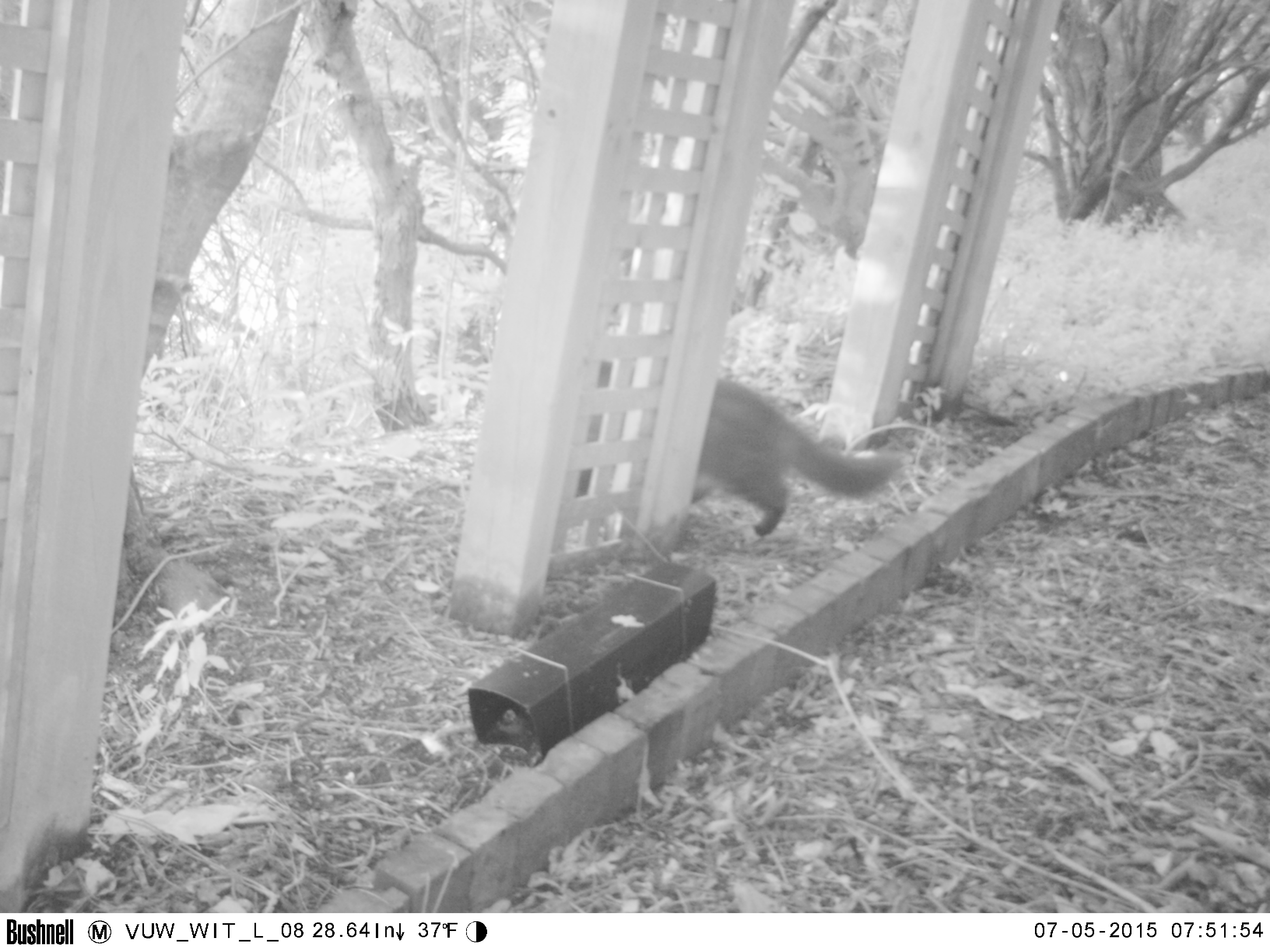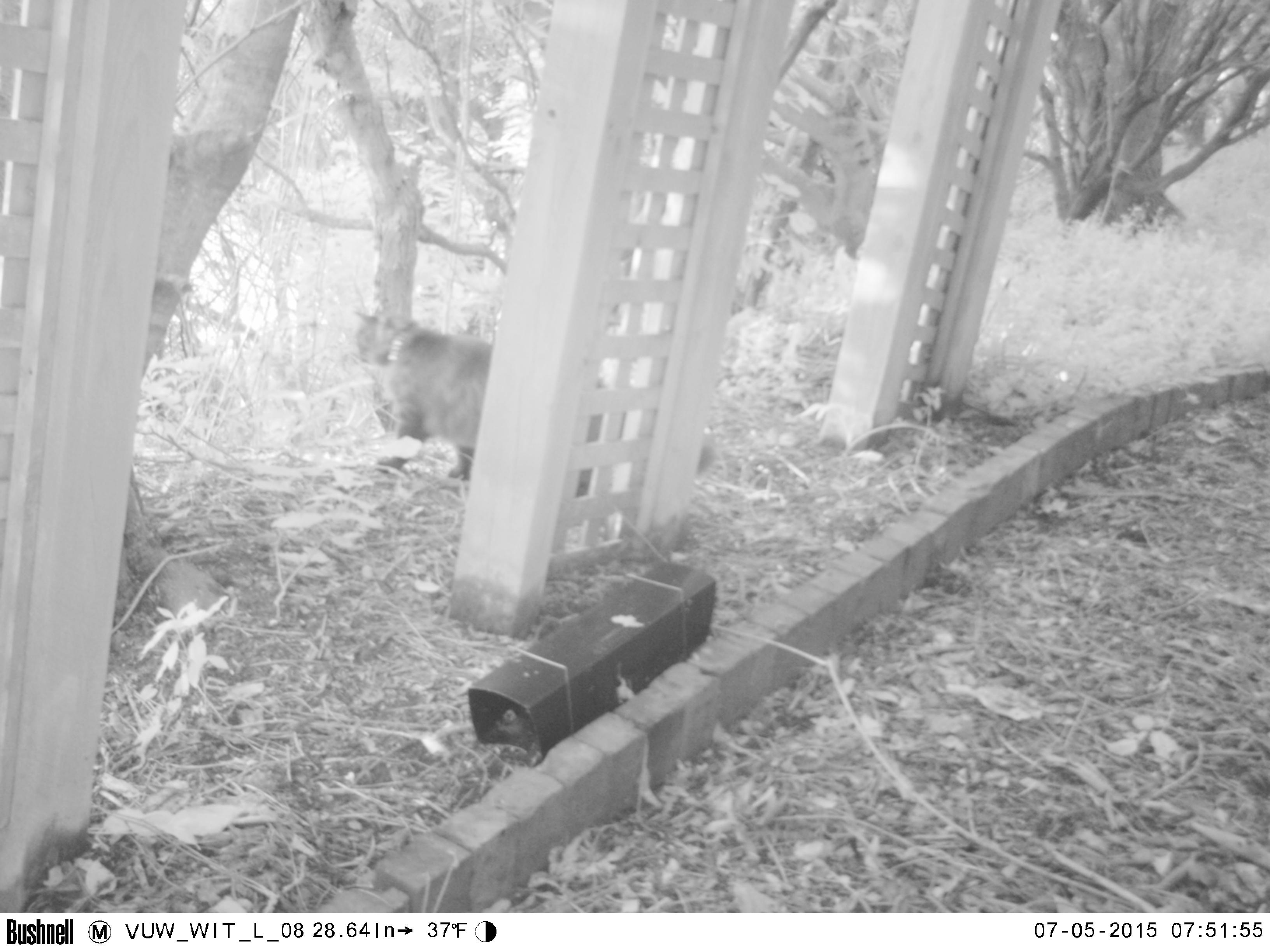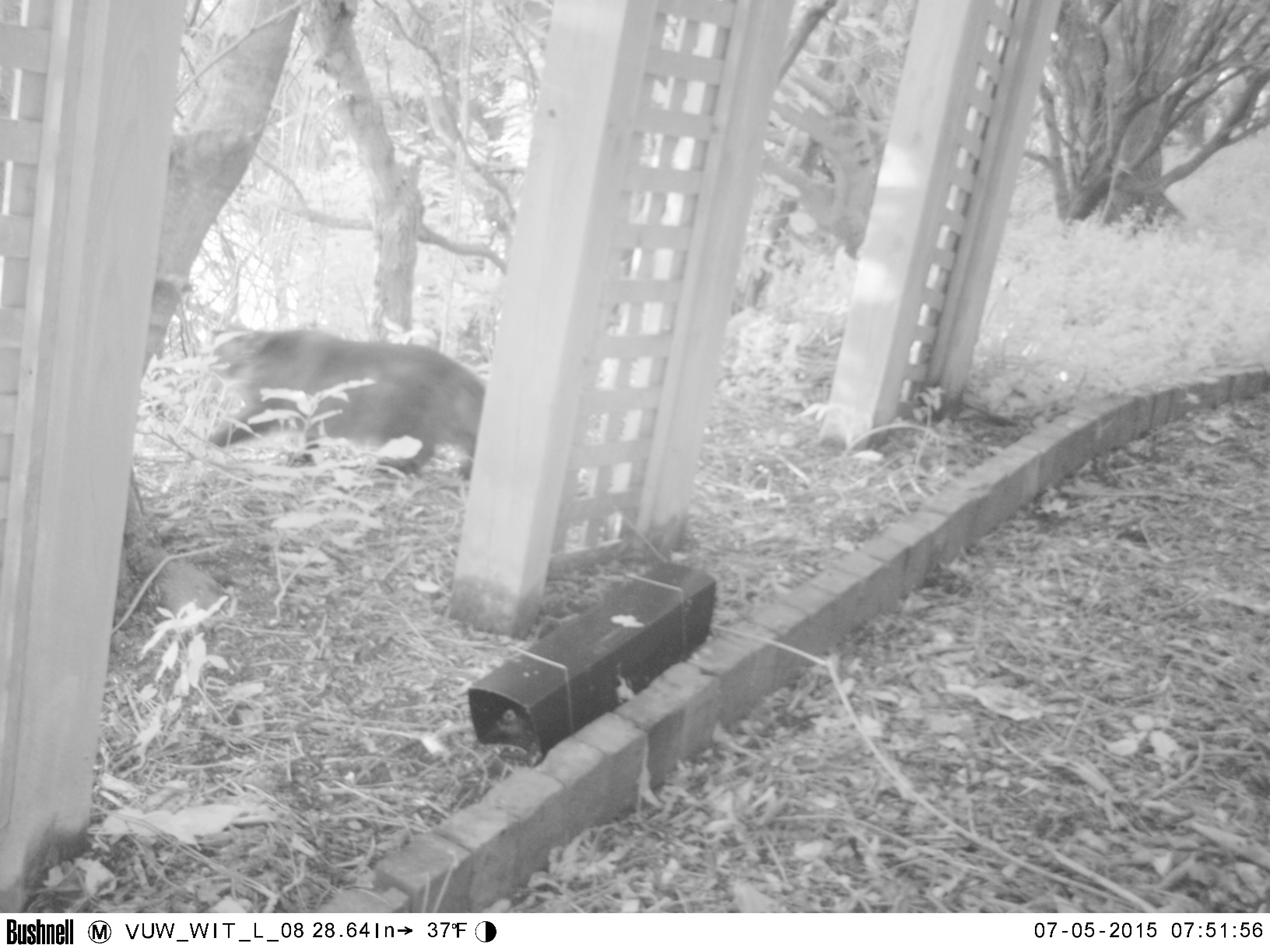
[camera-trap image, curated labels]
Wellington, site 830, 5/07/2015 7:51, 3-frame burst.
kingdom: Animalia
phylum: Chordata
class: Mammalia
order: Carnivora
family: Felidae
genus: Felis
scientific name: Felis catus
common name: cat